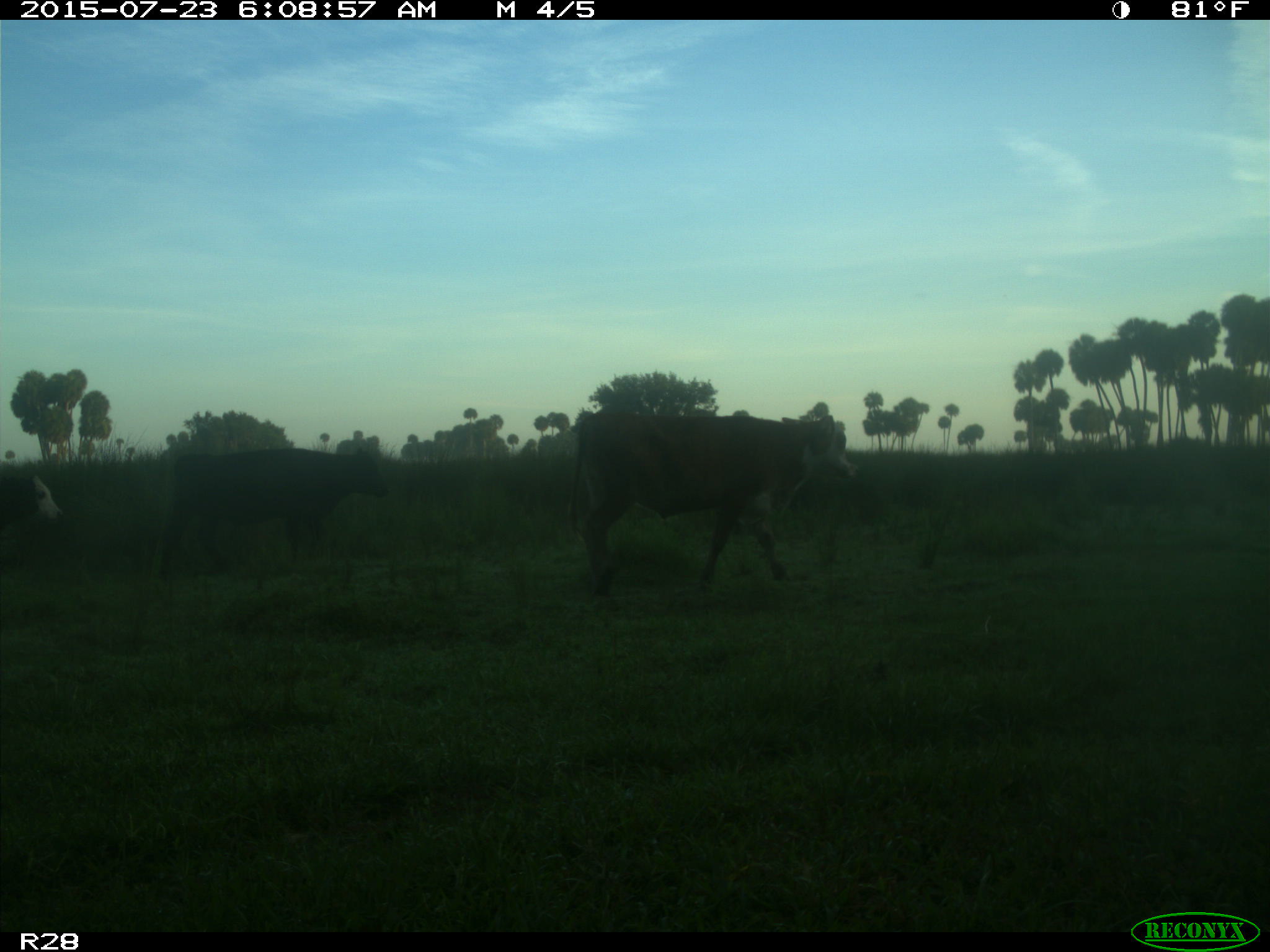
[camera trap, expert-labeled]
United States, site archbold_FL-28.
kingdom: Animalia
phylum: Chordata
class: Mammalia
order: Artiodactyla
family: Bovidae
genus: Bos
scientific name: Bos taurus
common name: domestic cow